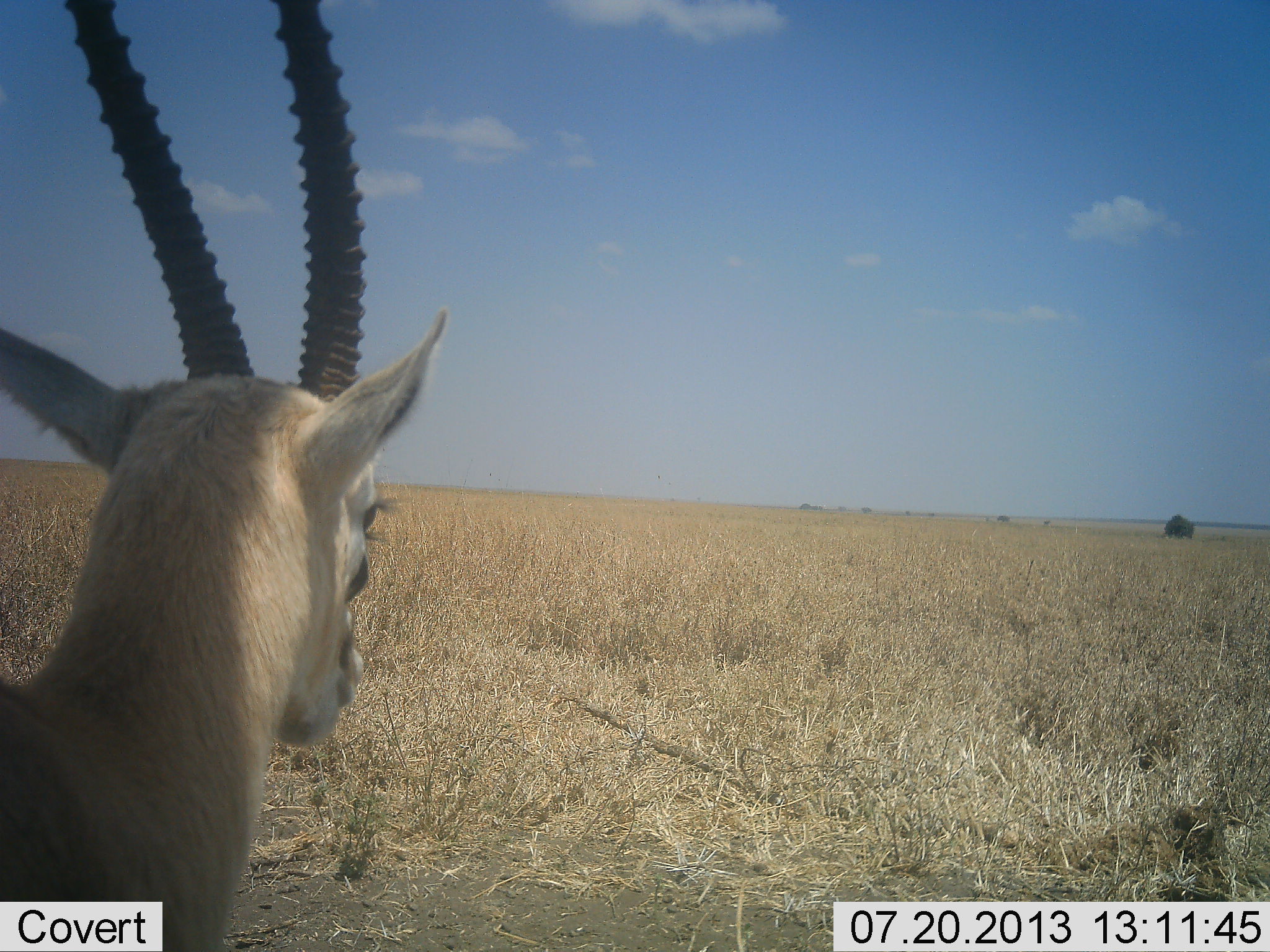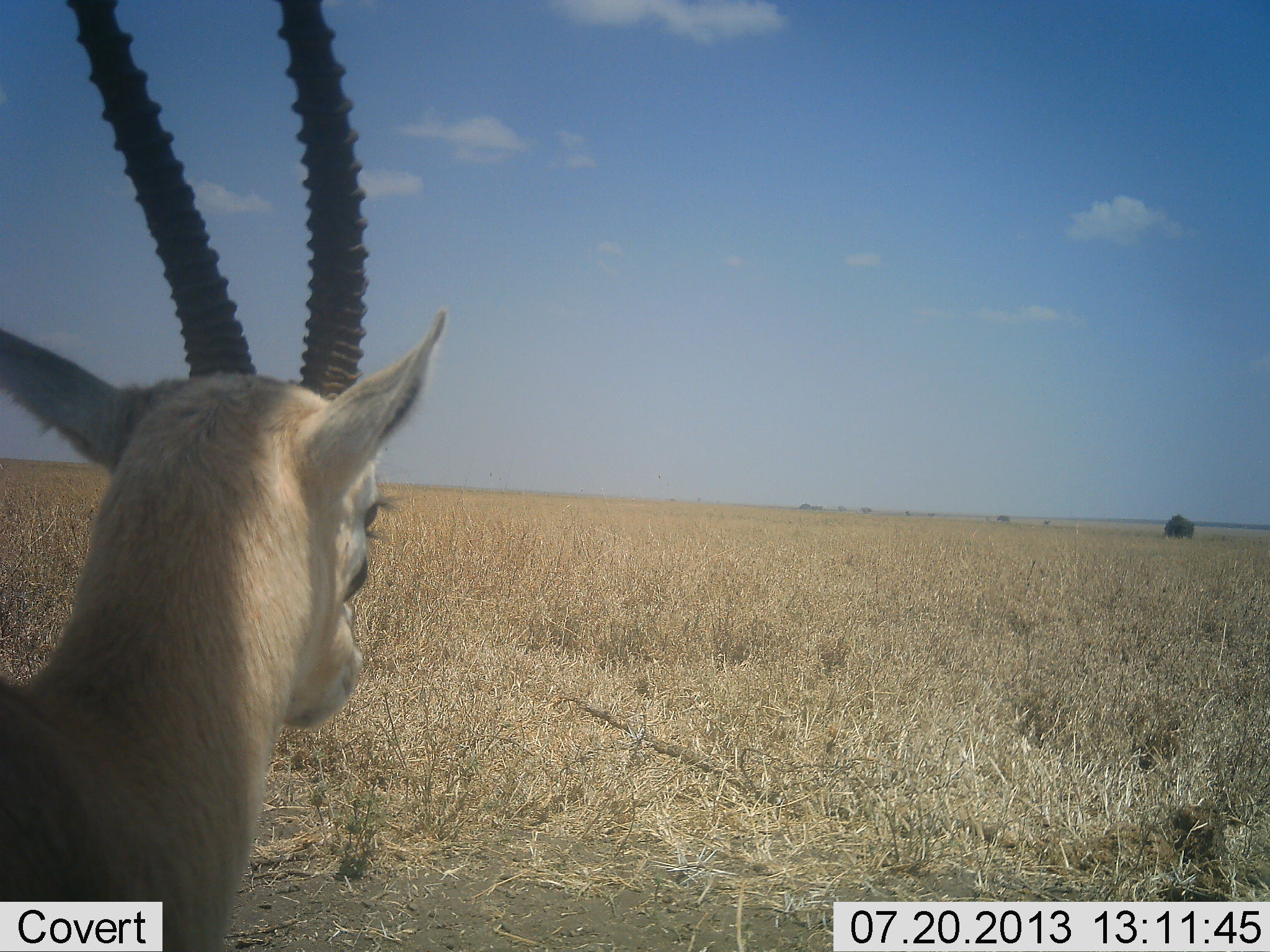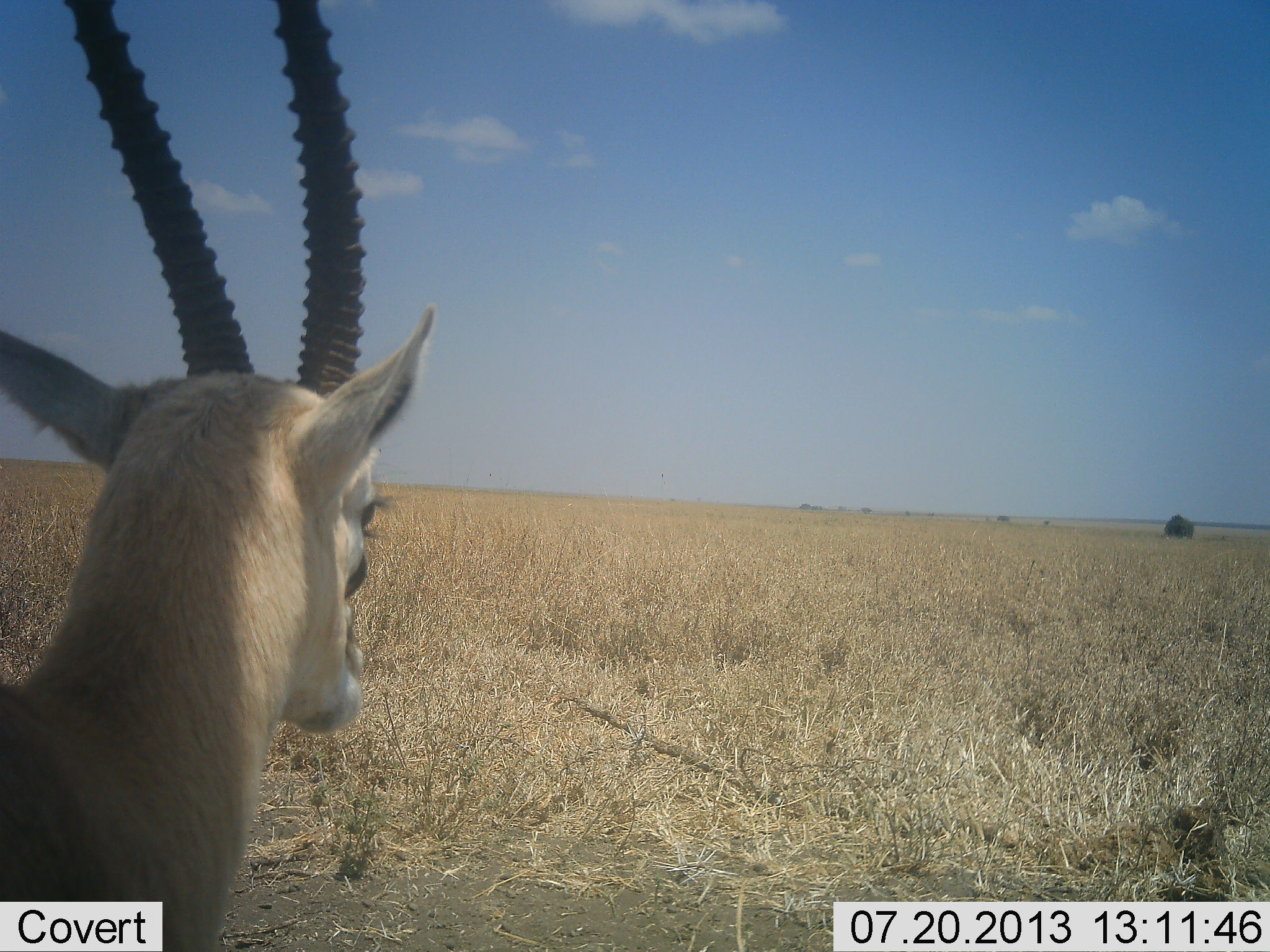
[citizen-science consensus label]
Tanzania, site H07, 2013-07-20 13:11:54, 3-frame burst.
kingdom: Animalia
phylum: Chordata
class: Mammalia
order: Artiodactyla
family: Bovidae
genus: Eudorcas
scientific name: Eudorcas thomsonii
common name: thomson's gazelle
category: gazellethomsons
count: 1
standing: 70%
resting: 0%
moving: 0%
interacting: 0%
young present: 0%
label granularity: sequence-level